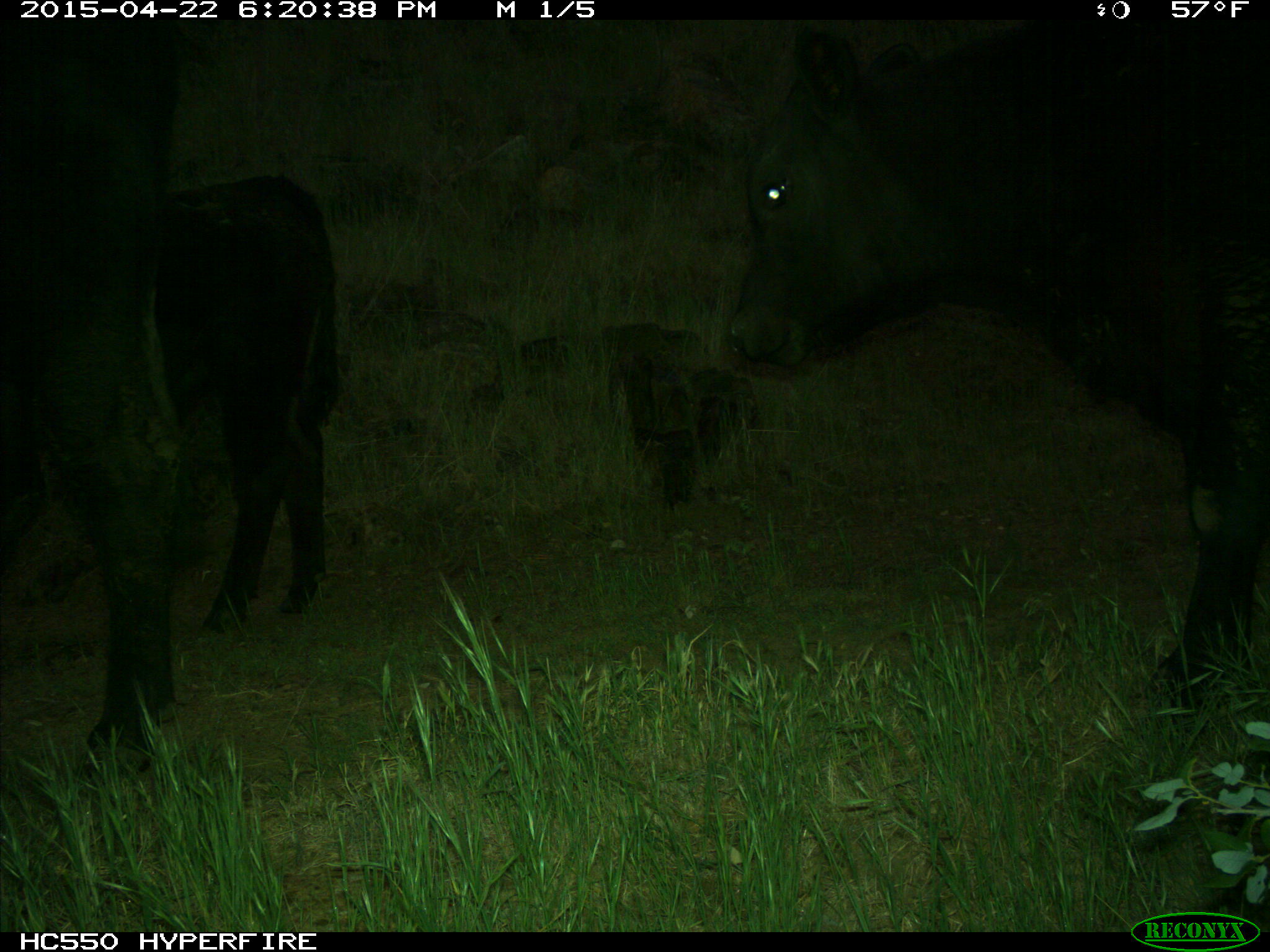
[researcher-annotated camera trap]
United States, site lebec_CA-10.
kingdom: Animalia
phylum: Chordata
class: Mammalia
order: Artiodactyla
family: Bovidae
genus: Bos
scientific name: Bos taurus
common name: domestic cow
Bos taurus (domestic cow).